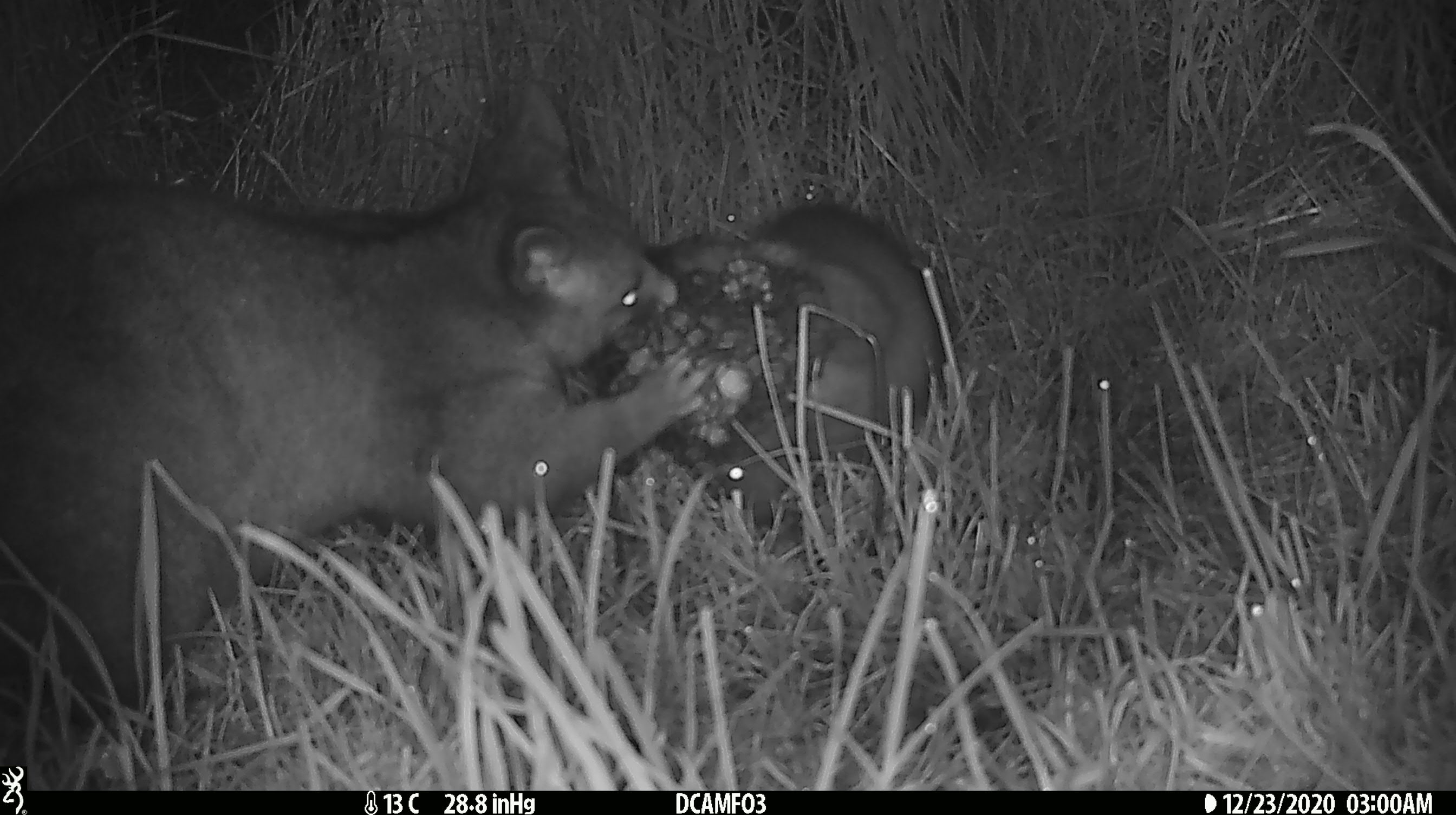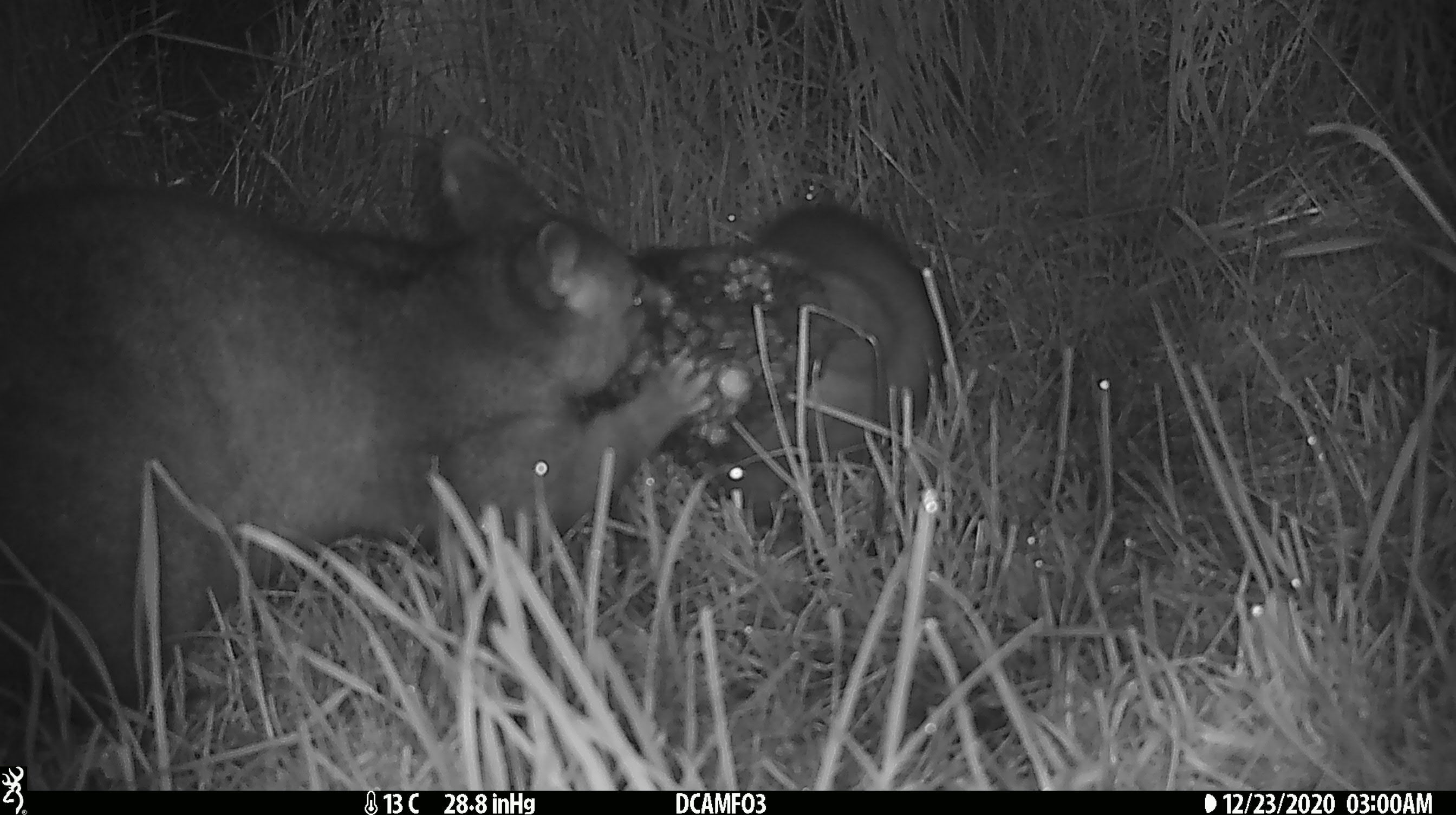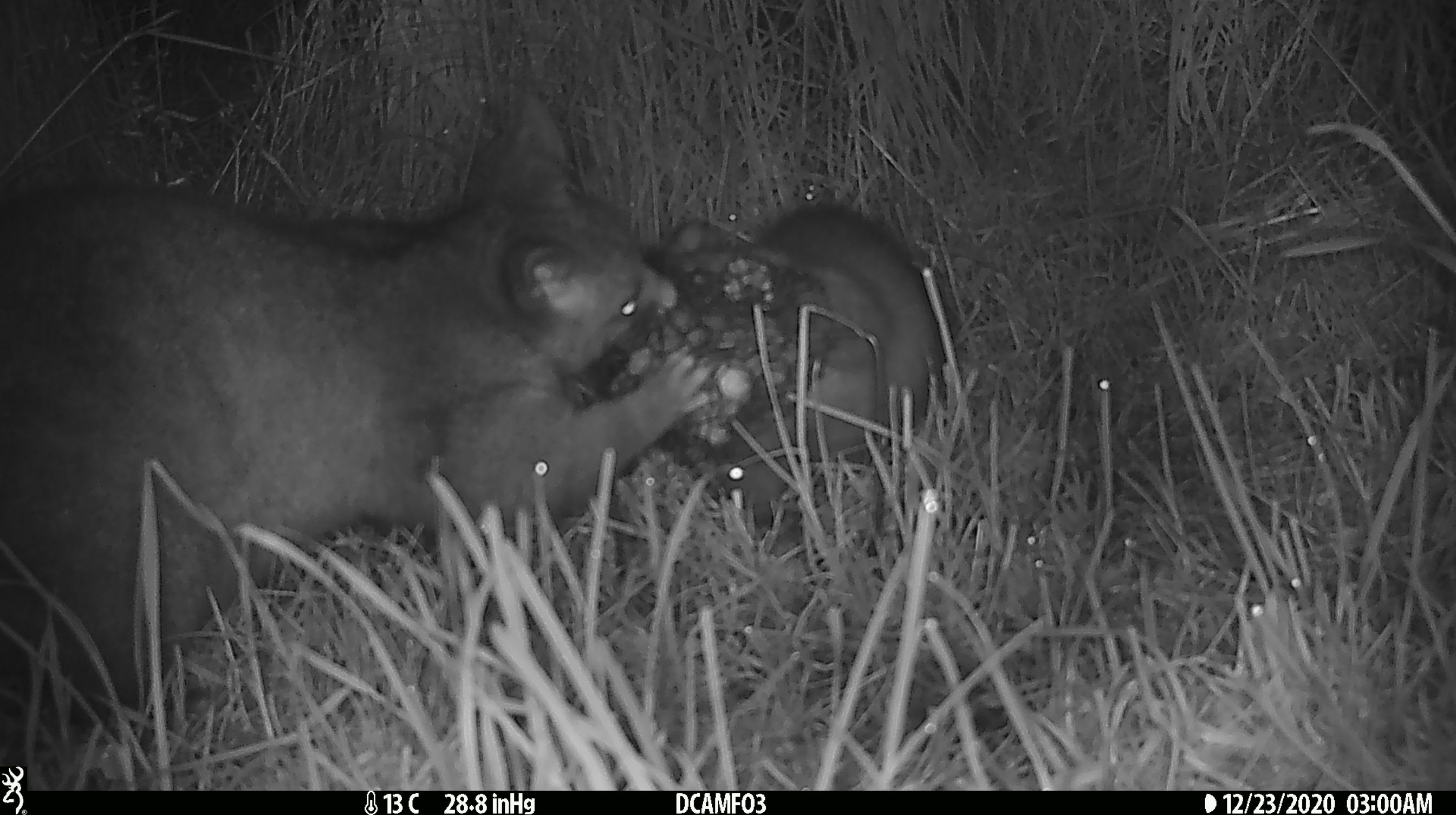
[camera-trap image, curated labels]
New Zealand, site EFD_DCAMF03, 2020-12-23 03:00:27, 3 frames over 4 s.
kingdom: Animalia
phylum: Chordata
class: Mammalia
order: Diprotodontia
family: Phalangeridae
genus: Trichosurus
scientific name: Trichosurus vulpecula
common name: common brushtail possum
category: possum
Possum (common brushtail possum) (Trichosurus vulpecula).